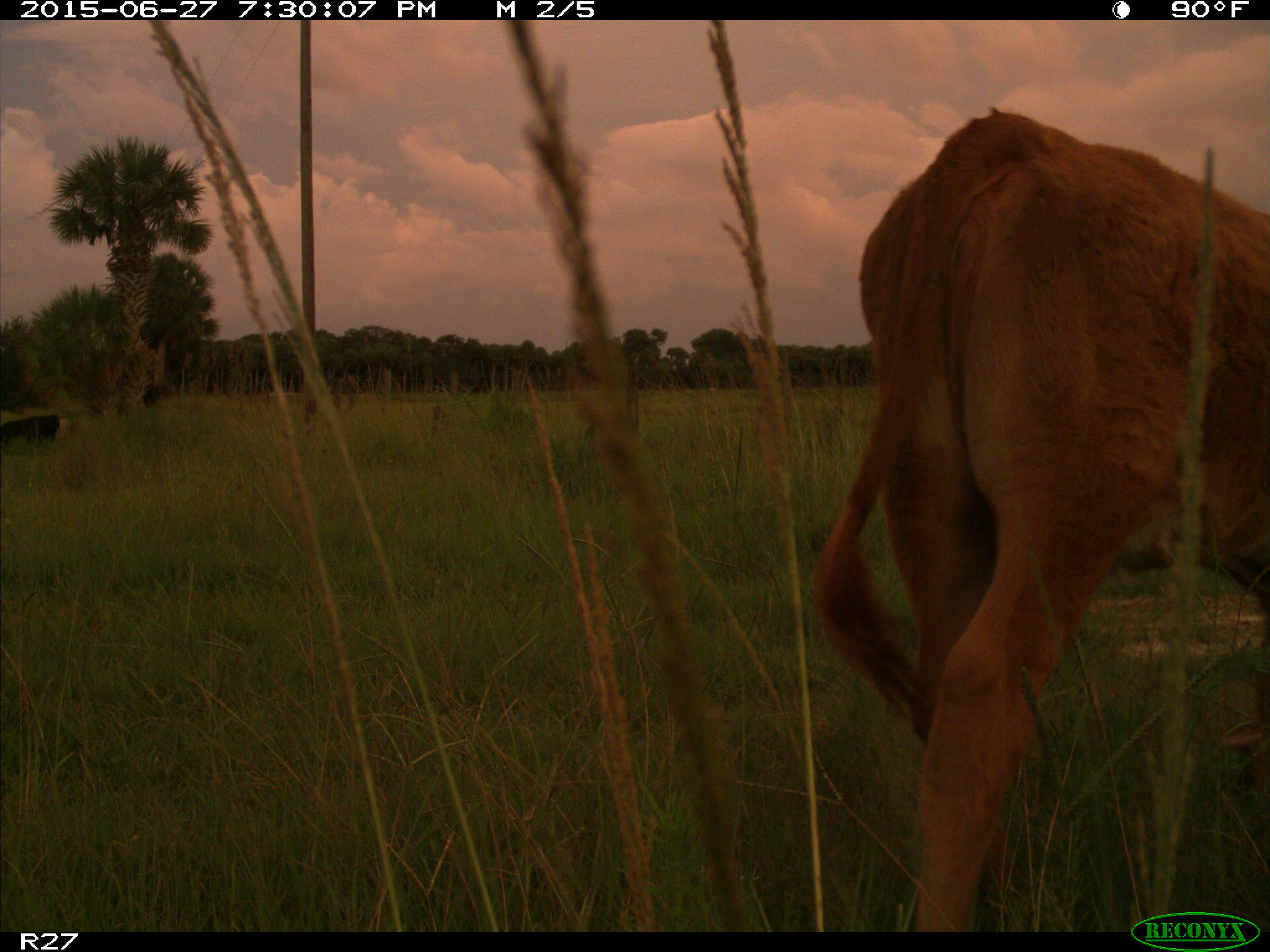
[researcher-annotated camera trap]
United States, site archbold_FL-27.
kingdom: Animalia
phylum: Chordata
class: Mammalia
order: Artiodactyla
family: Bovidae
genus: Bos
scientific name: Bos taurus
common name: domestic cow